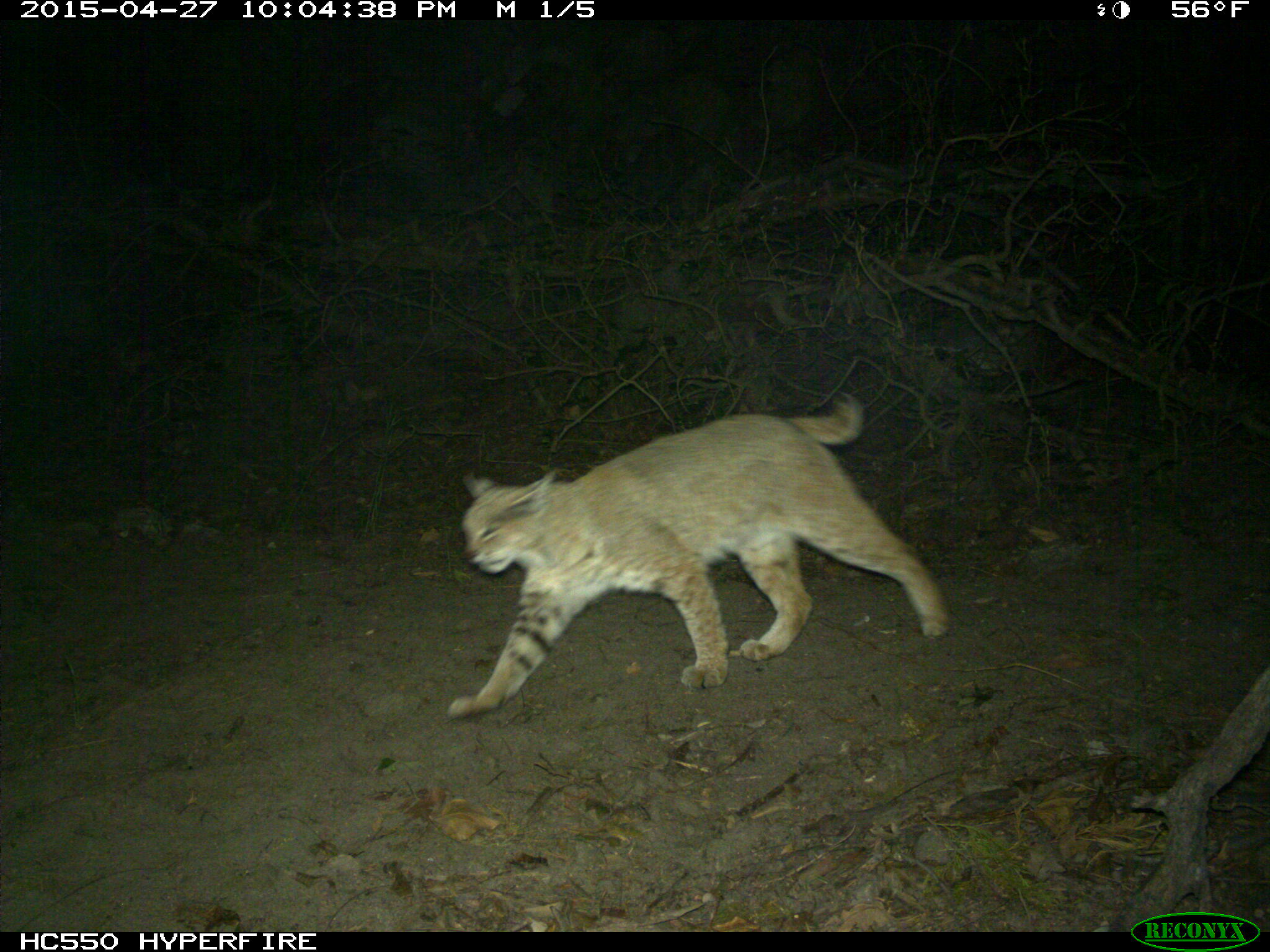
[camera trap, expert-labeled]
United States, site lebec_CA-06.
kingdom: Animalia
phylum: Chordata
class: Mammalia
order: Carnivora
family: Felidae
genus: Lynx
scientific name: Lynx rufus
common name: bobcat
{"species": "Lynx rufus (bobcat)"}